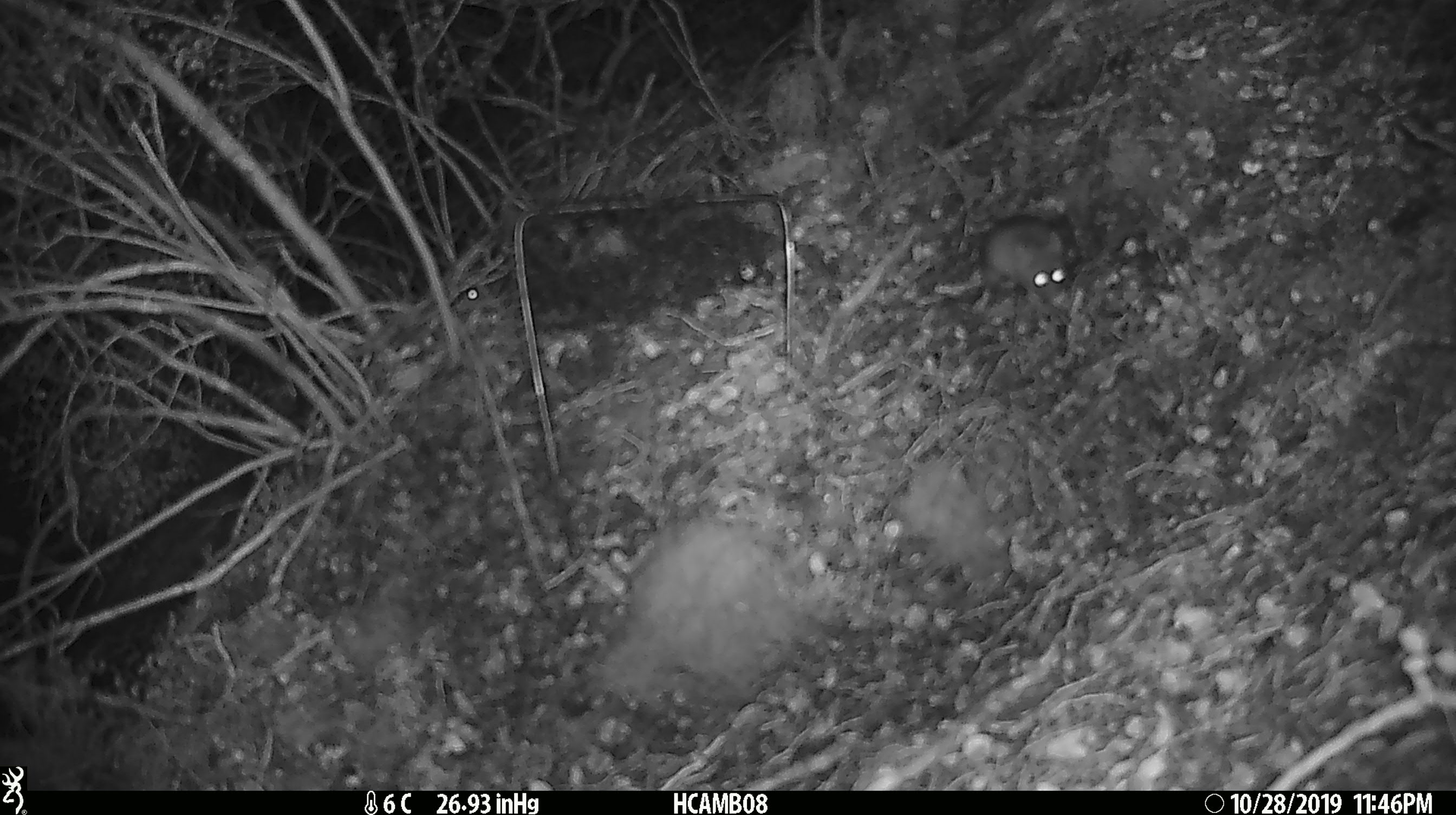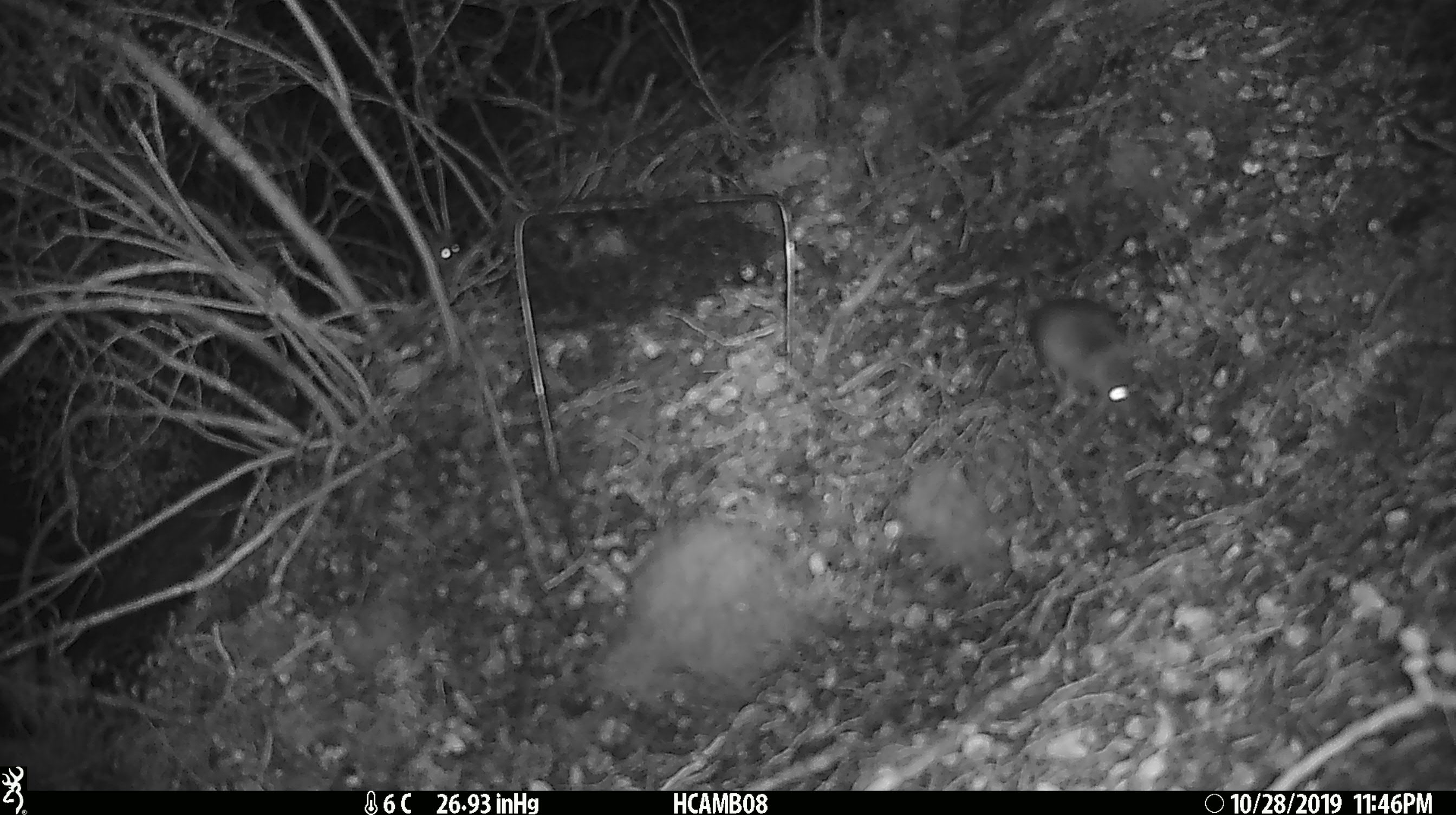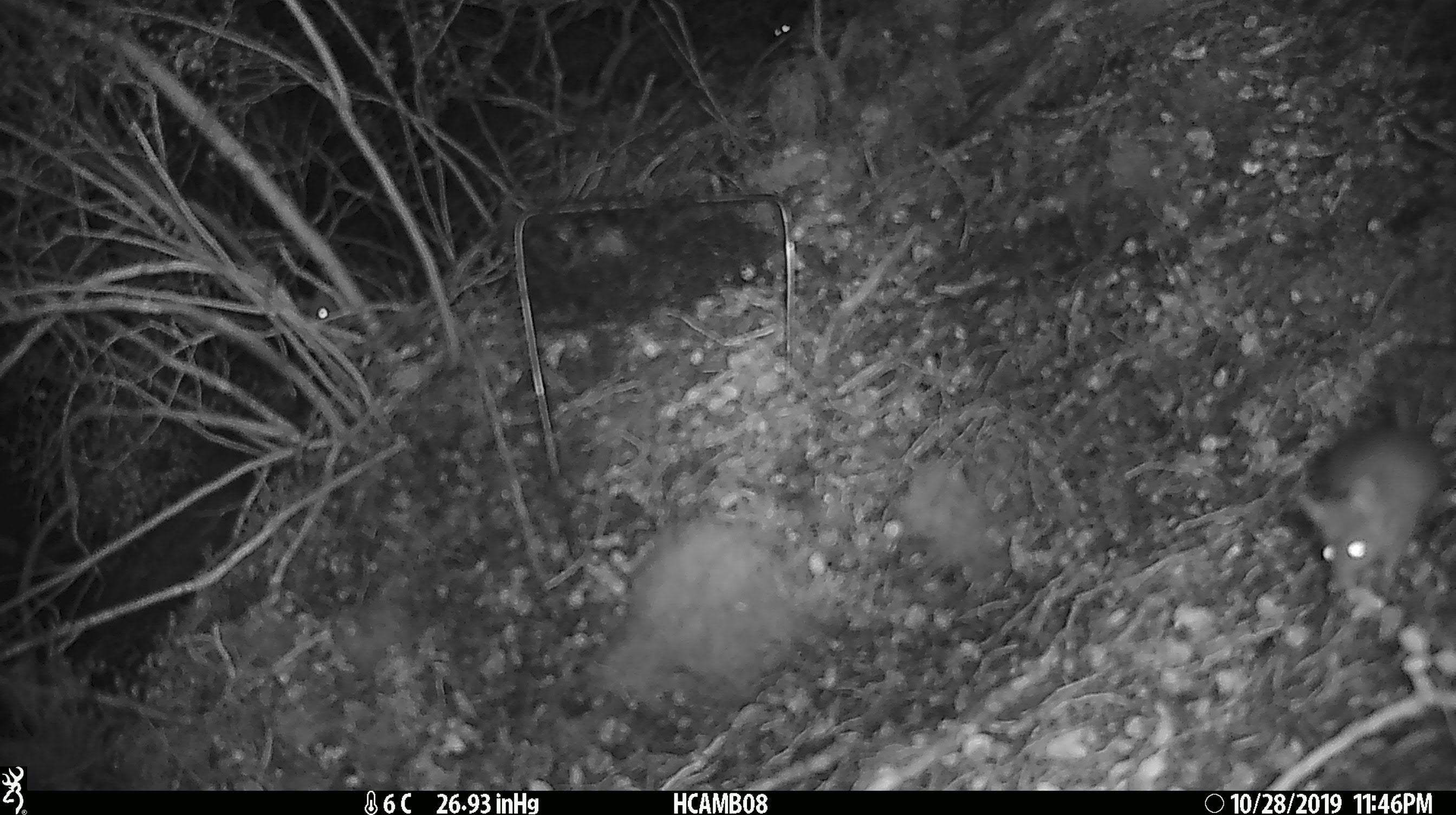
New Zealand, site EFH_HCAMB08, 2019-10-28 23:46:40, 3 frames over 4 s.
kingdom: Animalia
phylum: Chordata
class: Mammalia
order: Rodentia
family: Muridae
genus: Mus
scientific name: Mus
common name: mouse